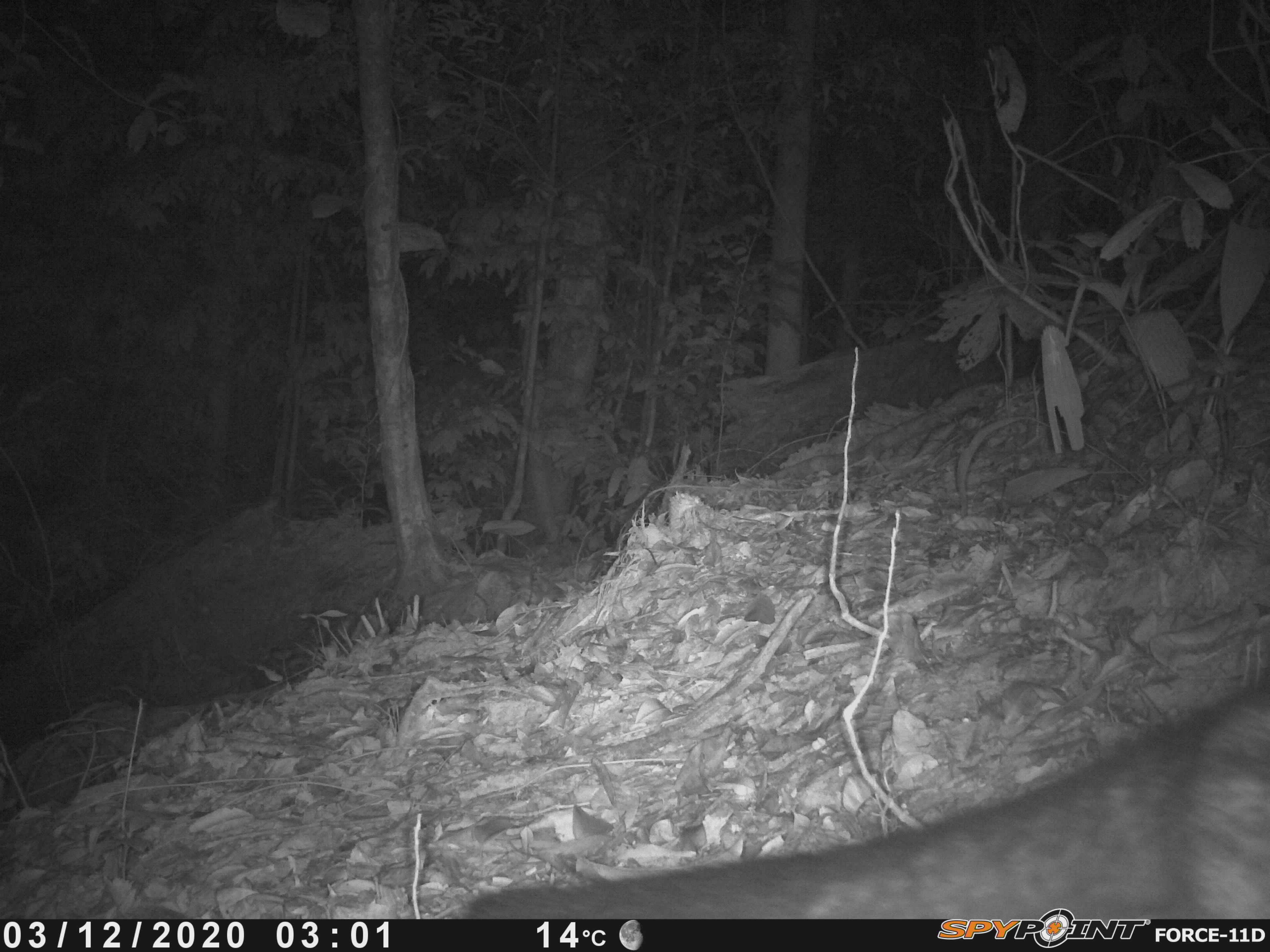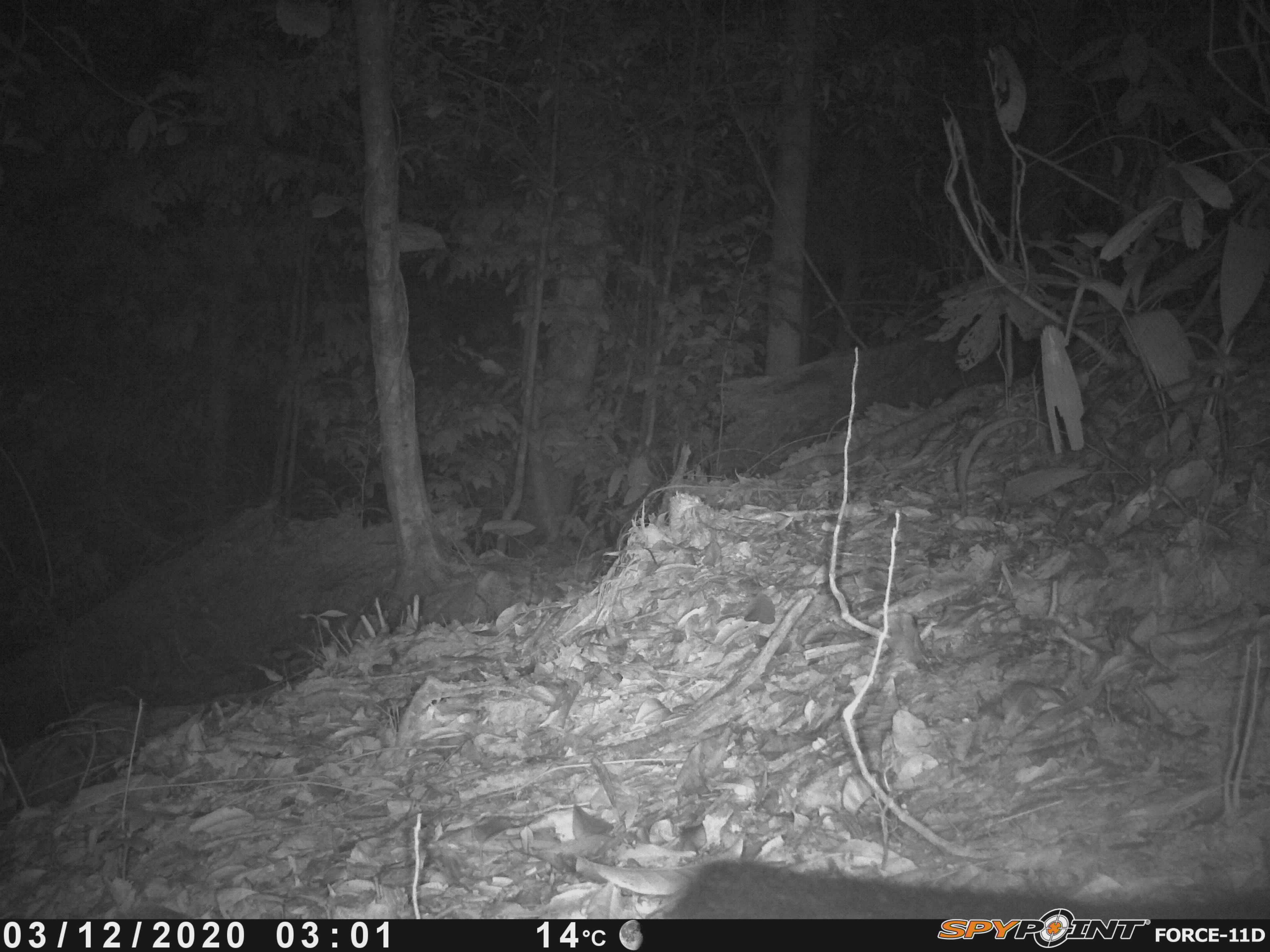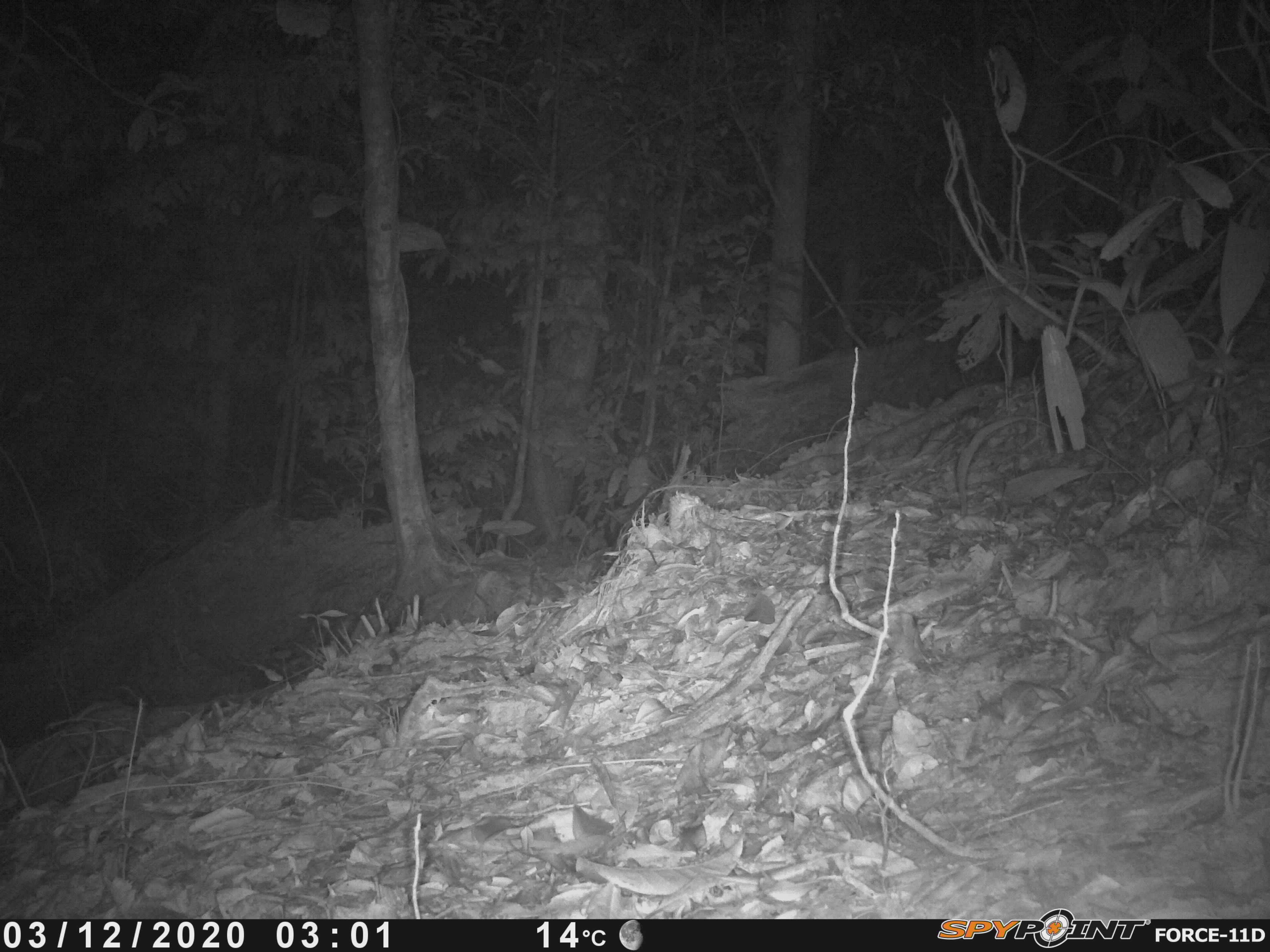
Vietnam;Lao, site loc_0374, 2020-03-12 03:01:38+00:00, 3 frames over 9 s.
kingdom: Animalia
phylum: Chordata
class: Mammalia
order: Carnivora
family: Viverridae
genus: Paradoxurus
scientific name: Paradoxurus hermaphroditus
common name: common palm civet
Common palm civet (Paradoxurus hermaphroditus). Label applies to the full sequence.